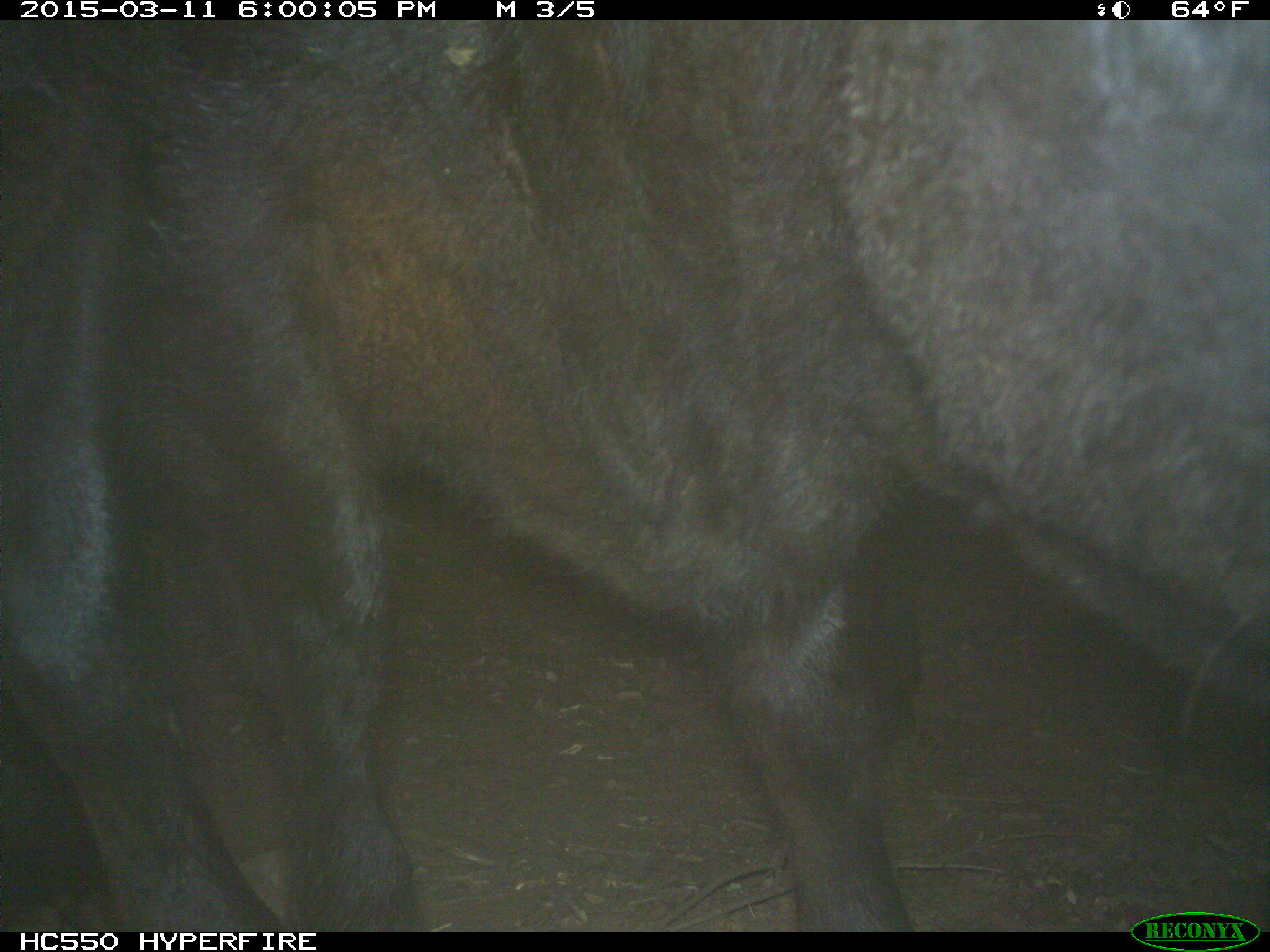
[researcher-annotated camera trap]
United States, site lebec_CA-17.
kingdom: Animalia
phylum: Chordata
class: Mammalia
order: Artiodactyla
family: Bovidae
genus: Bos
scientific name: Bos taurus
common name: domestic cow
Bos taurus (domestic cow).